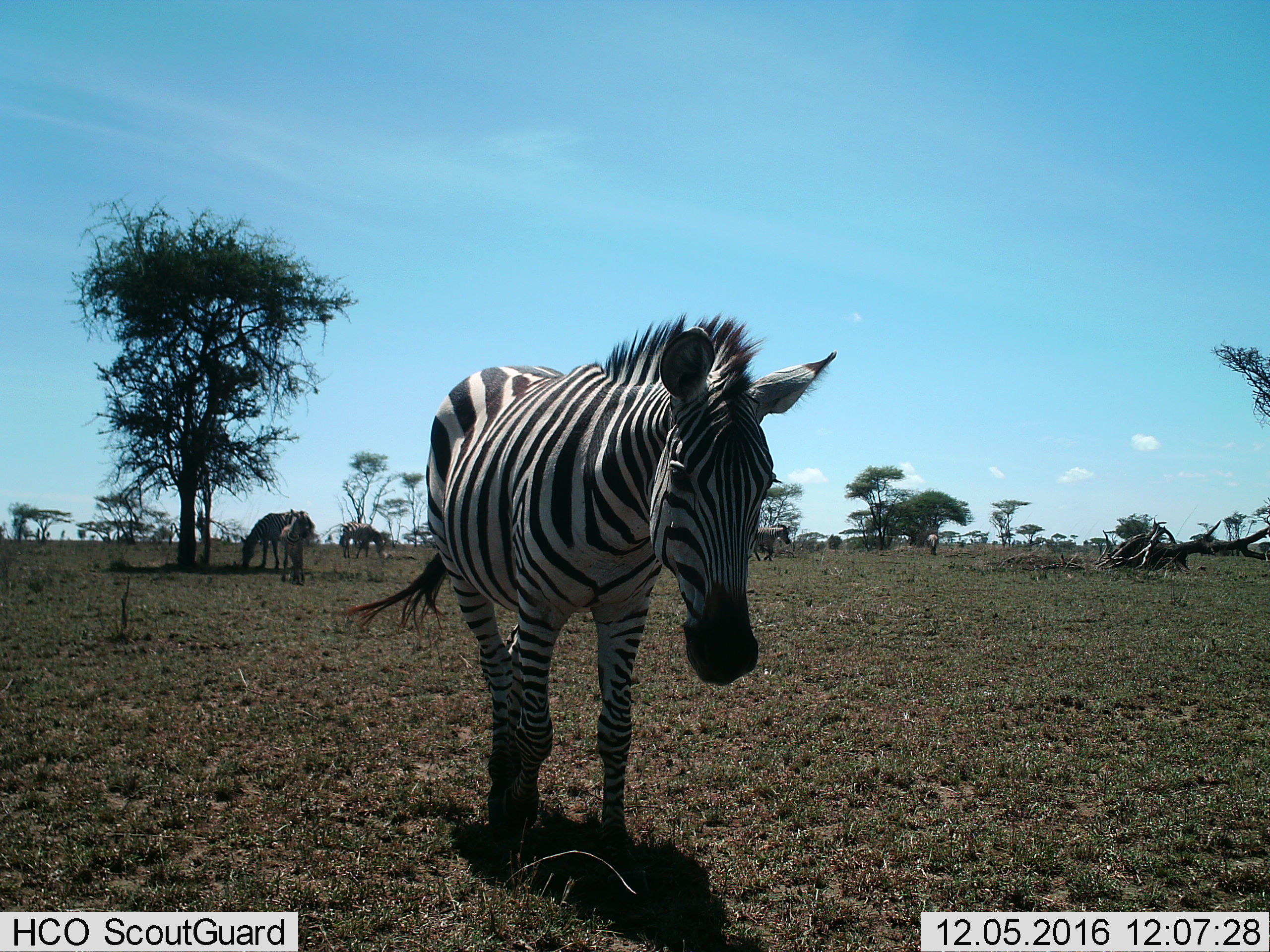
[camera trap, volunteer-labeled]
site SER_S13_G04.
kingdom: Animalia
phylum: Chordata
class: Mammalia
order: Perissodactyla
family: Equidae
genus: Equus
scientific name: Equus quagga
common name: plains zebra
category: zebraplains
Zebraplains (plains zebra) (Equus quagga), count 6. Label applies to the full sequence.